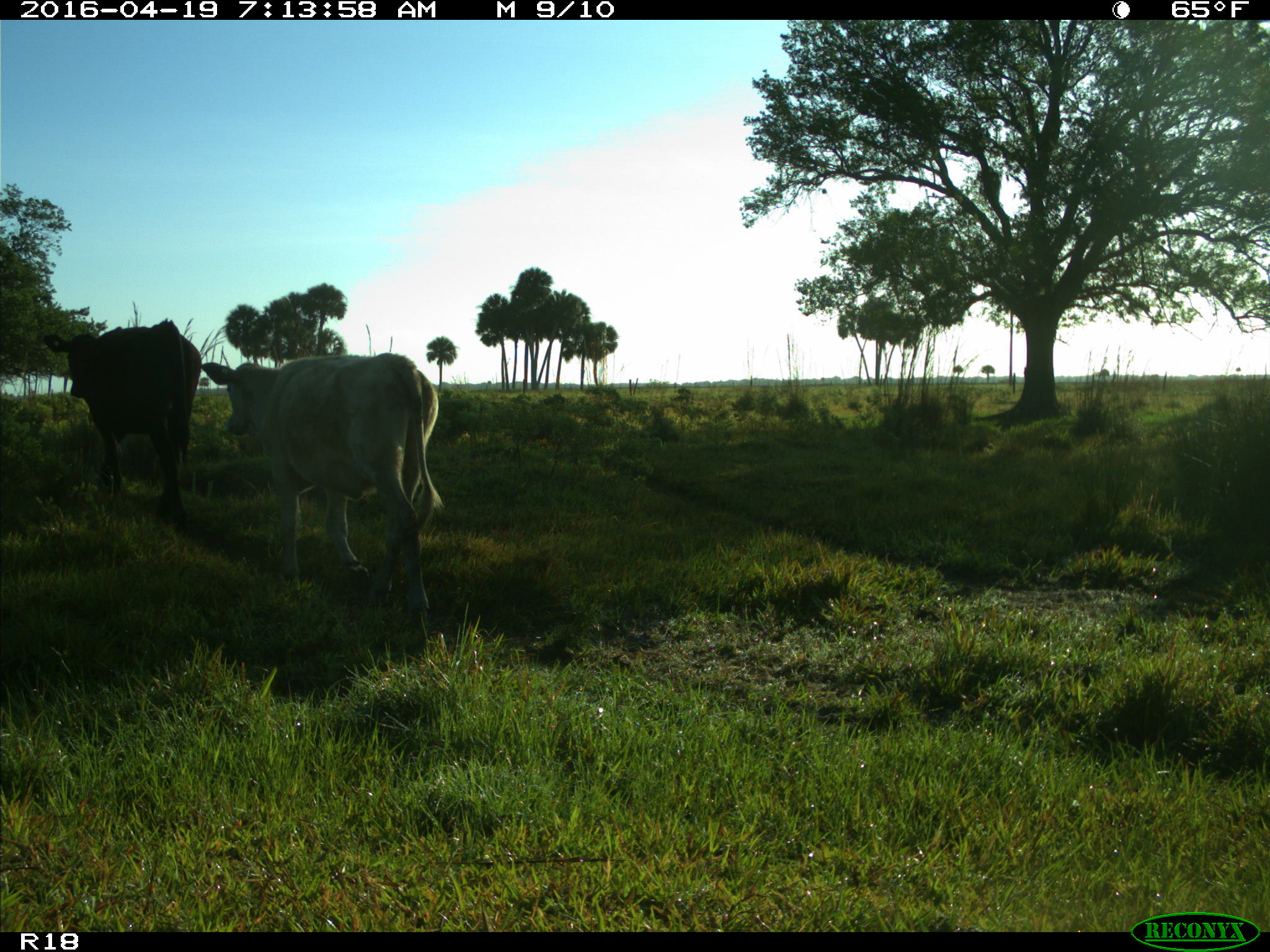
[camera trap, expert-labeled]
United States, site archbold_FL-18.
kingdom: Animalia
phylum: Chordata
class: Mammalia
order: Artiodactyla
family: Bovidae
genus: Bos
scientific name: Bos taurus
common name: domestic cow